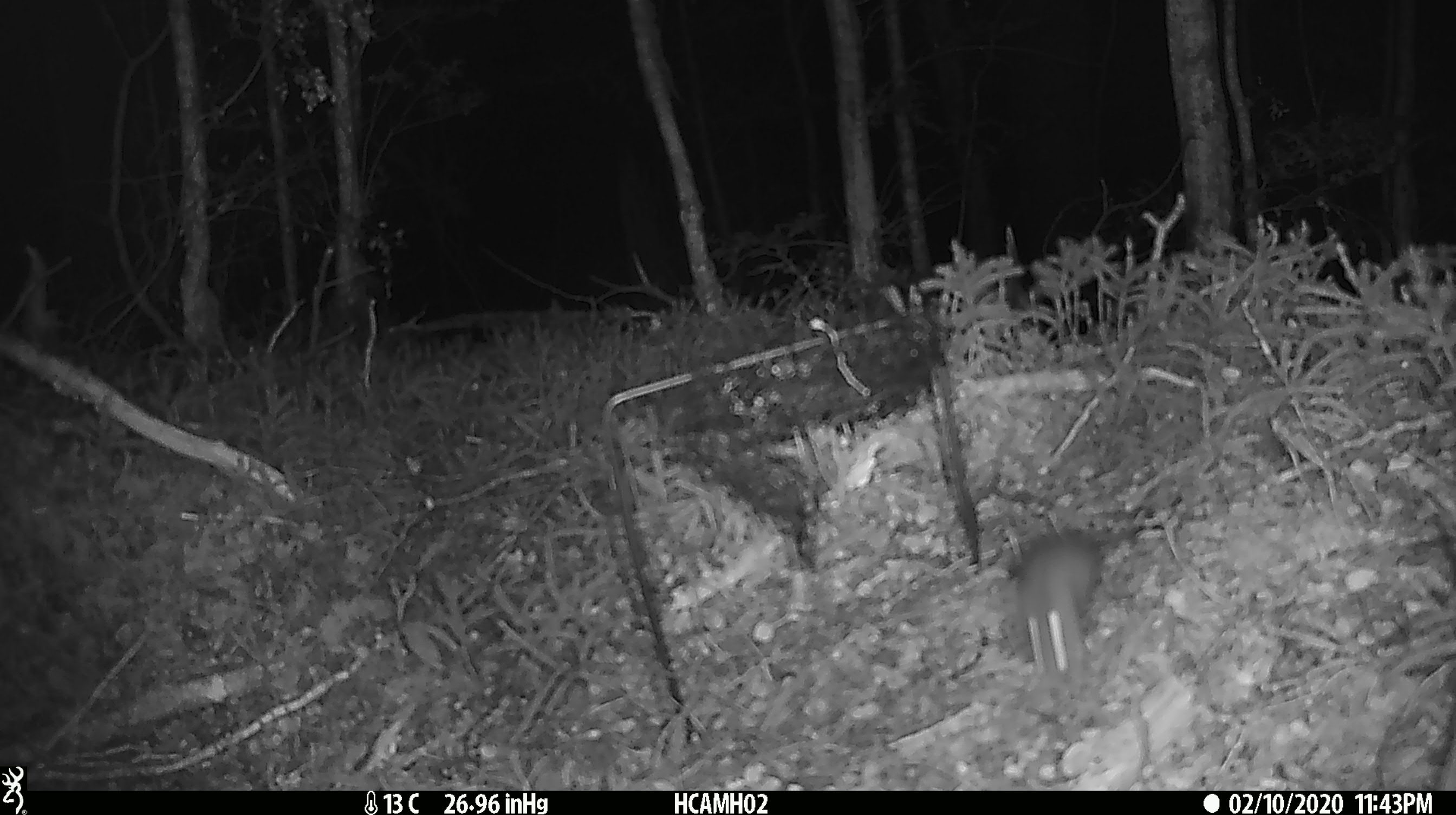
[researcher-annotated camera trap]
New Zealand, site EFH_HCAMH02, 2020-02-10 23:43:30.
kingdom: Animalia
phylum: Chordata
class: Mammalia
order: Rodentia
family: Muridae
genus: Mus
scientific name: Mus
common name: mouse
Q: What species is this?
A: Mouse (Mus).